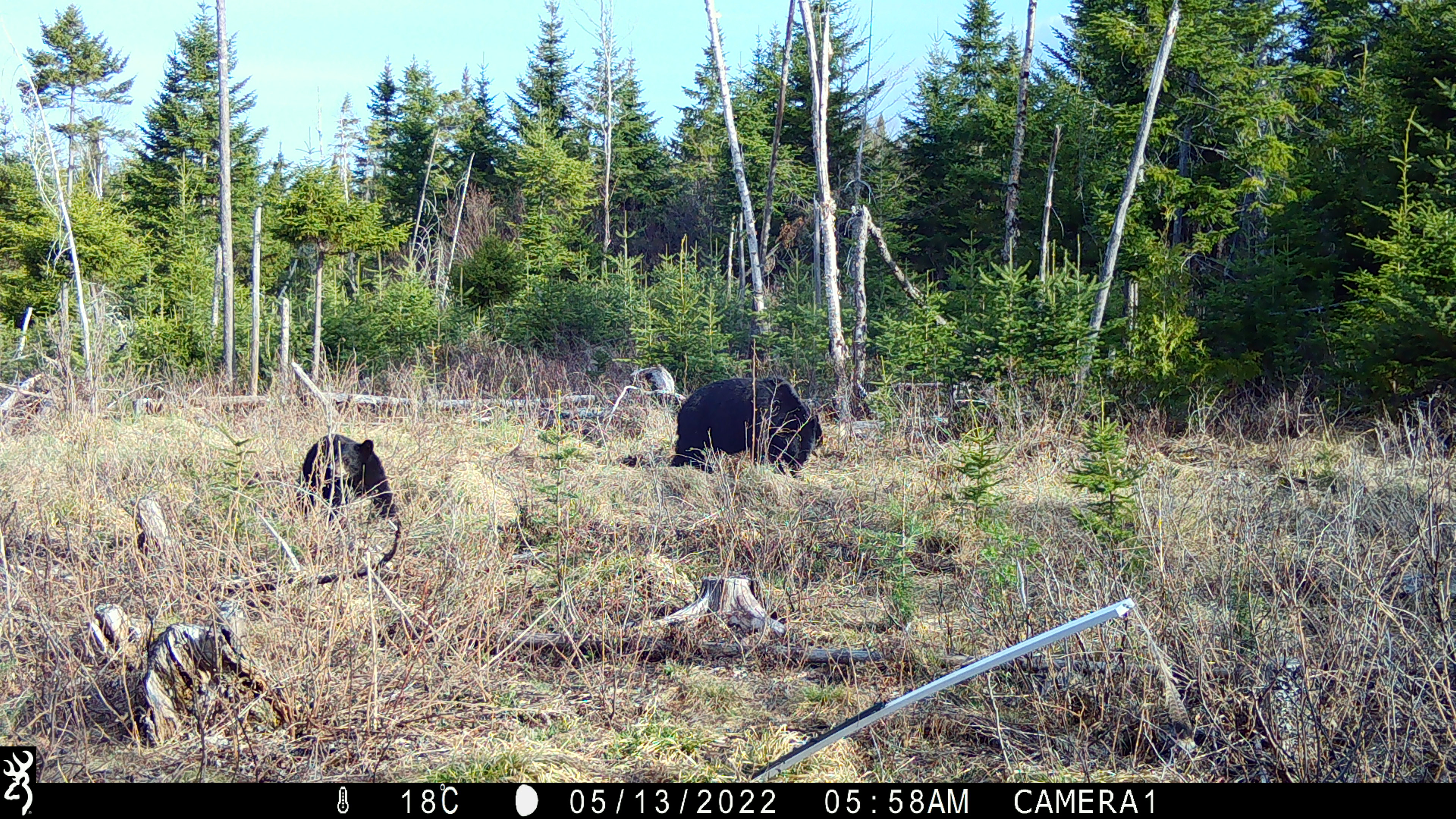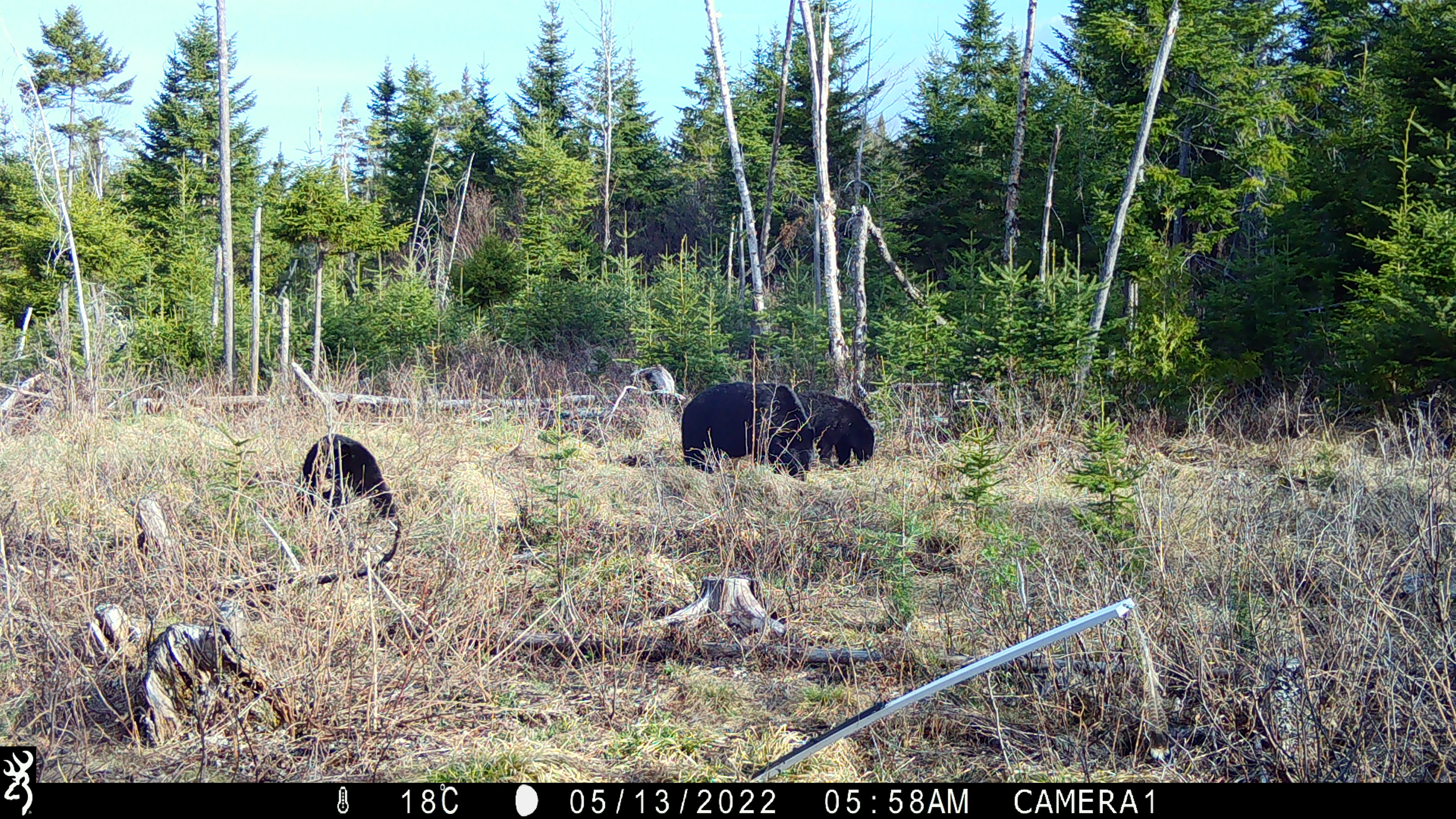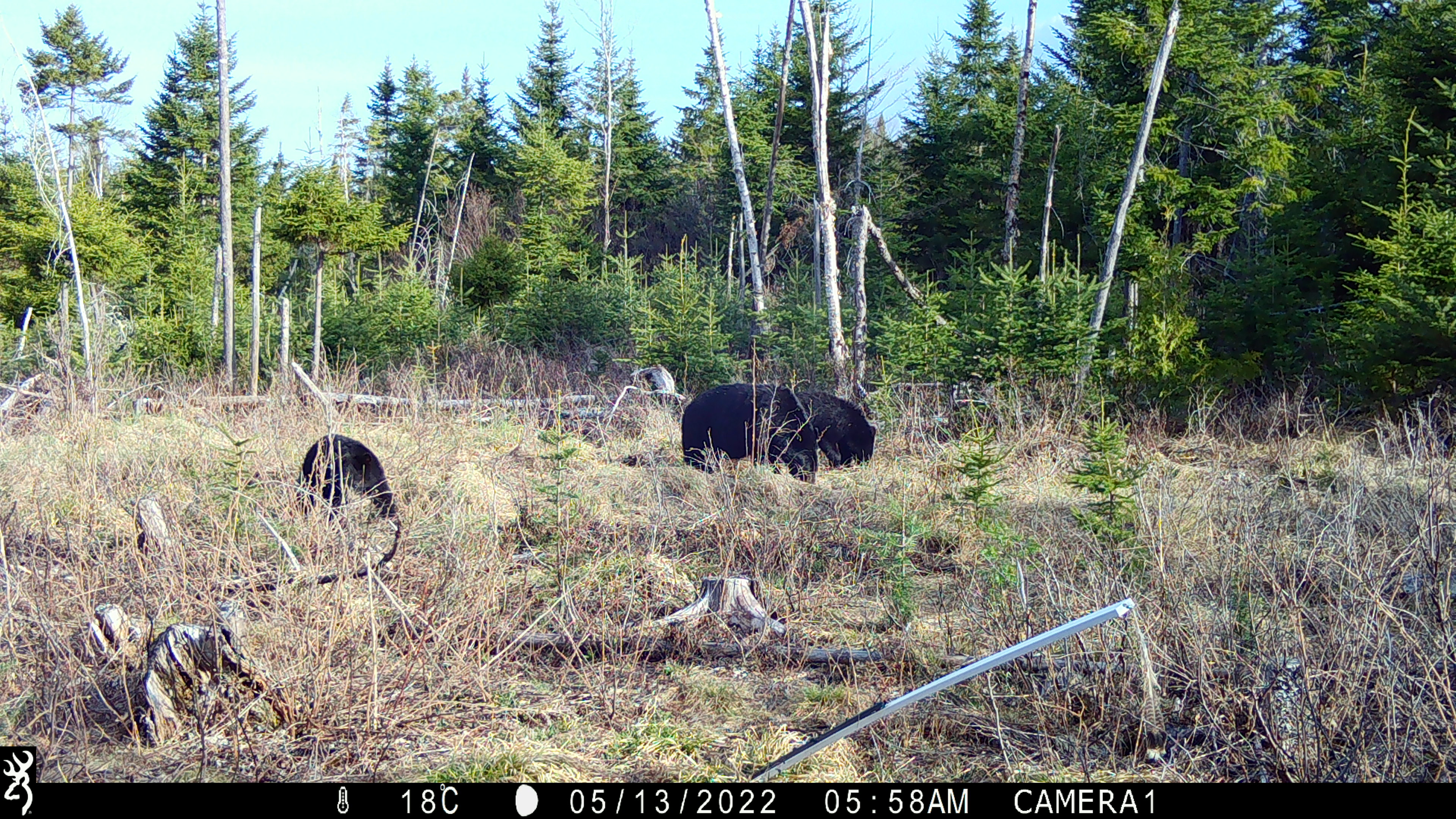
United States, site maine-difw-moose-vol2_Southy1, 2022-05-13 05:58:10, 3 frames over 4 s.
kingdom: Animalia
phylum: Chordata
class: Mammalia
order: Carnivora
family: Ursidae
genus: Ursus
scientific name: Ursus americanus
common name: black bear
Black bear (Ursus americanus).